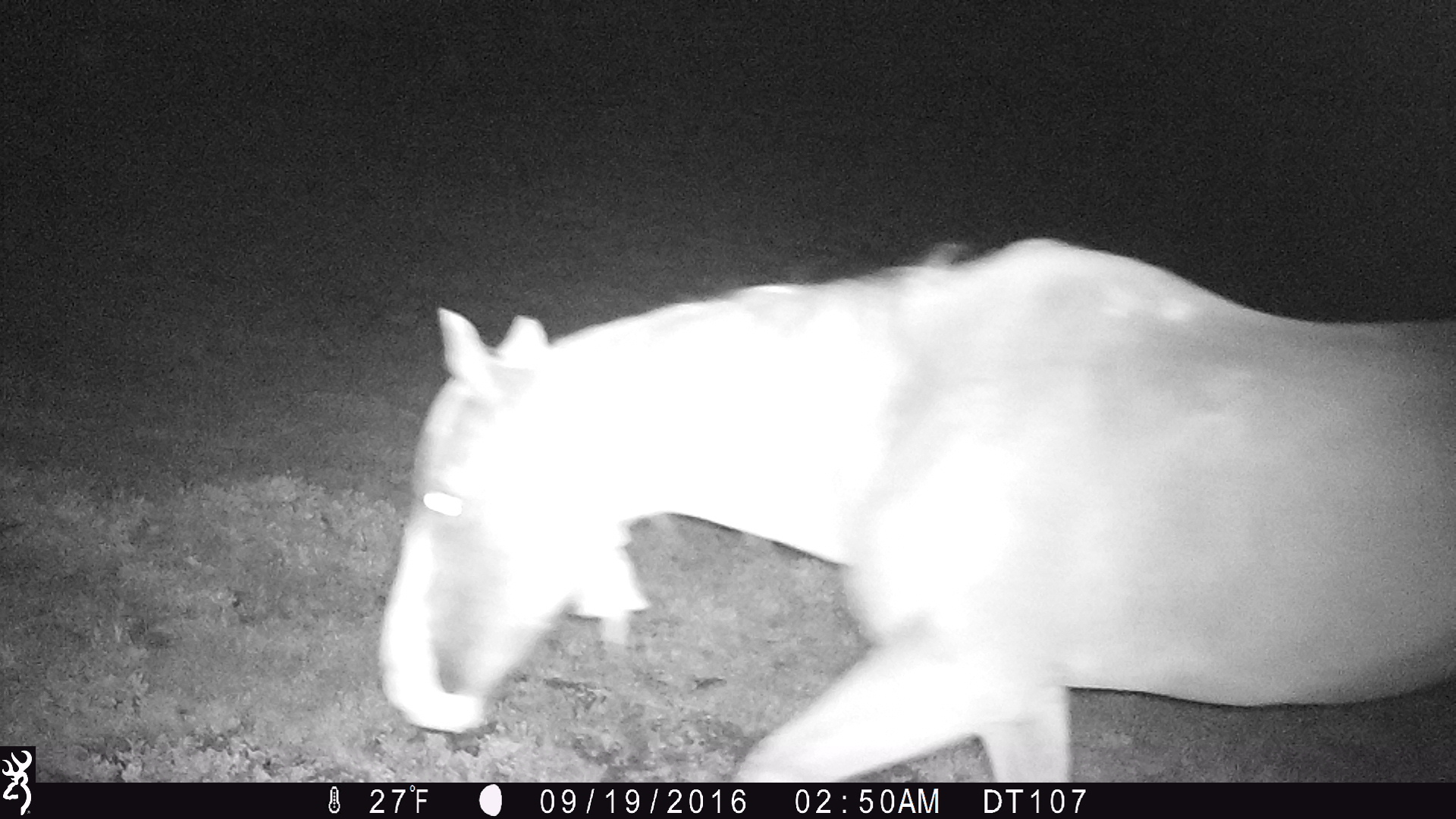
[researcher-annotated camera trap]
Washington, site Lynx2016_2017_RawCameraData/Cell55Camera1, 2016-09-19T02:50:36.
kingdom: Animalia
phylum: Chordata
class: Mammalia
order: Perissodactyla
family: Equidae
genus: Equus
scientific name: Equus caballus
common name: domestic horse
Domestic horse (Equus caballus). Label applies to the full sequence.